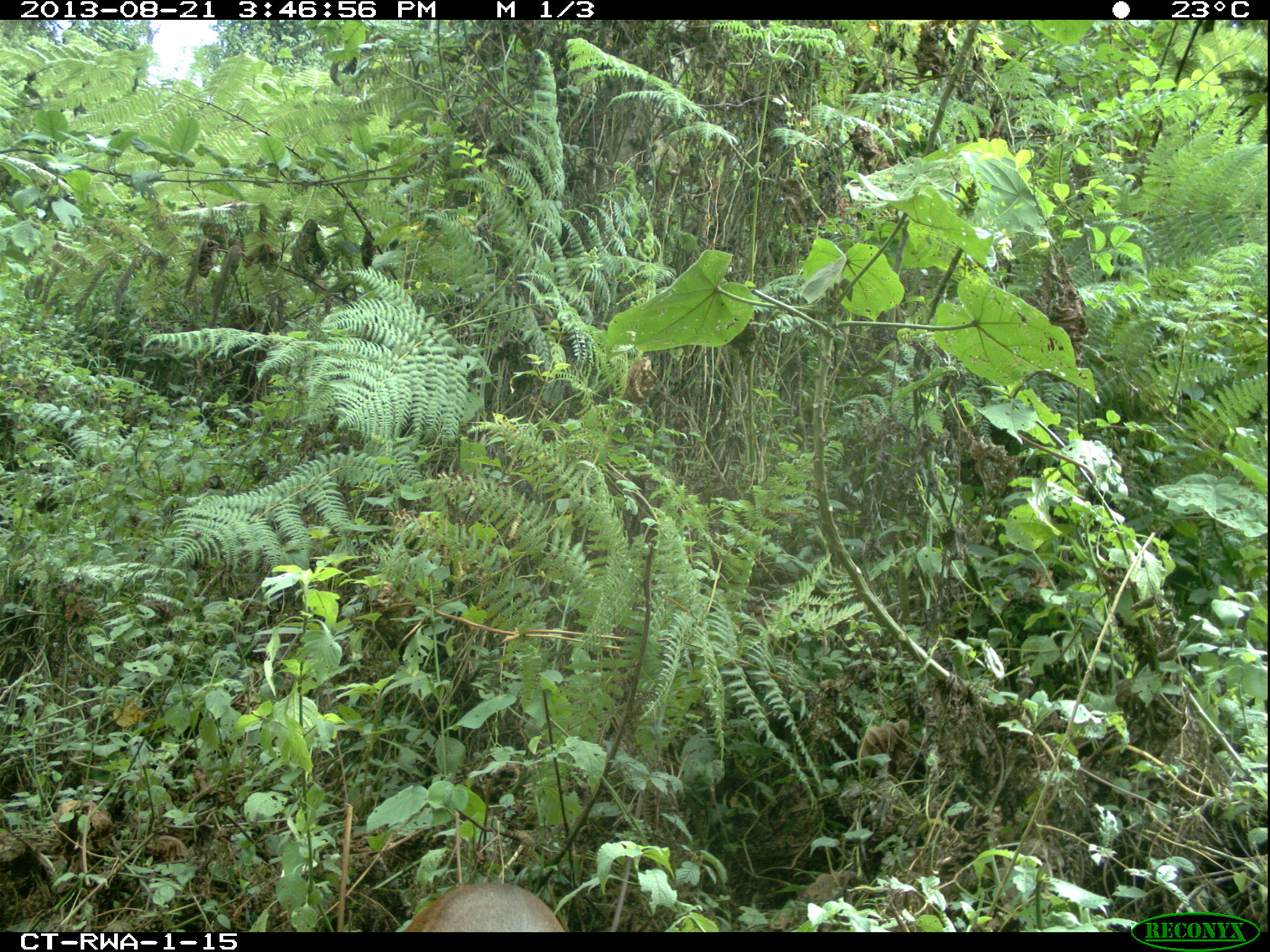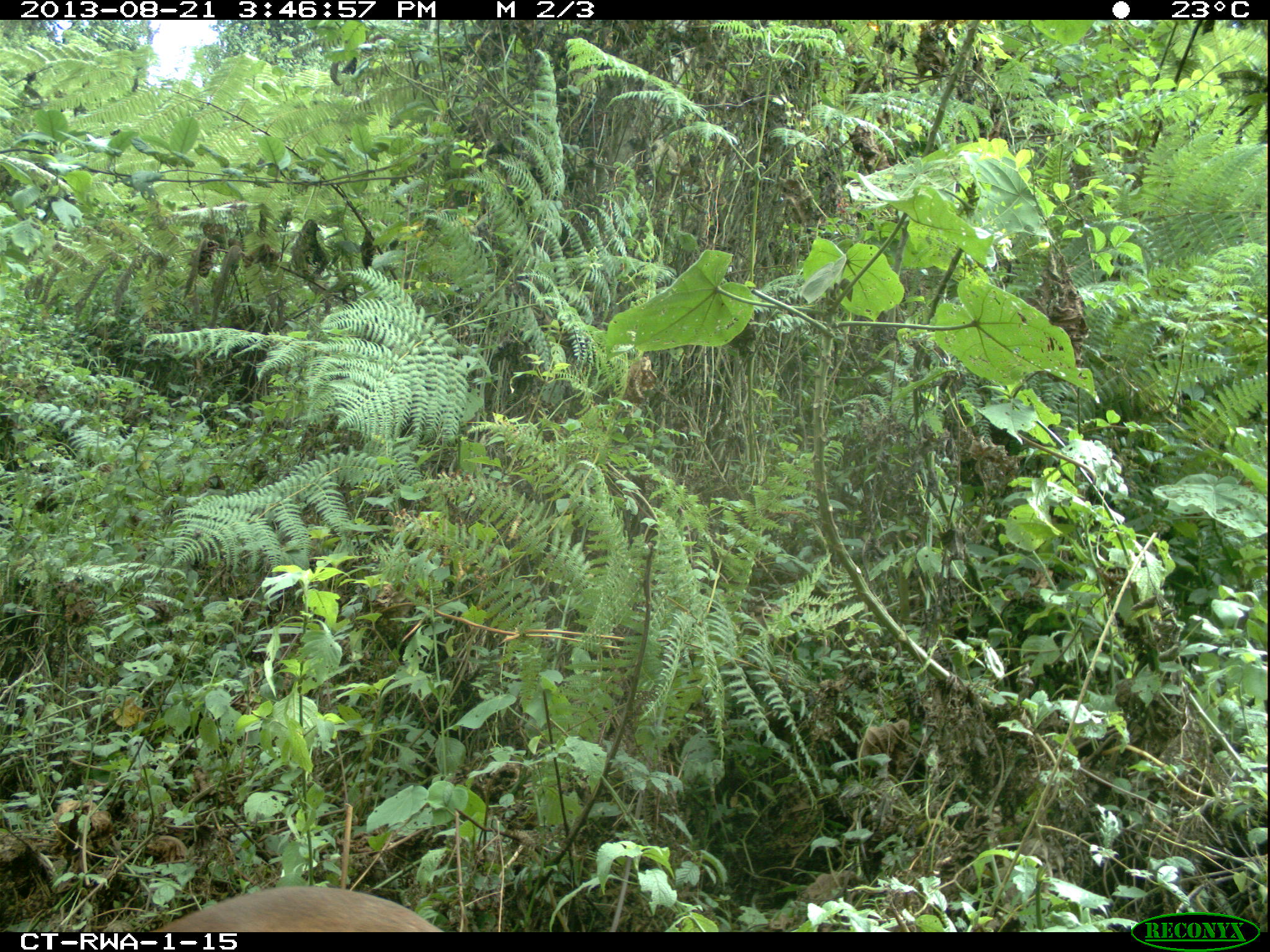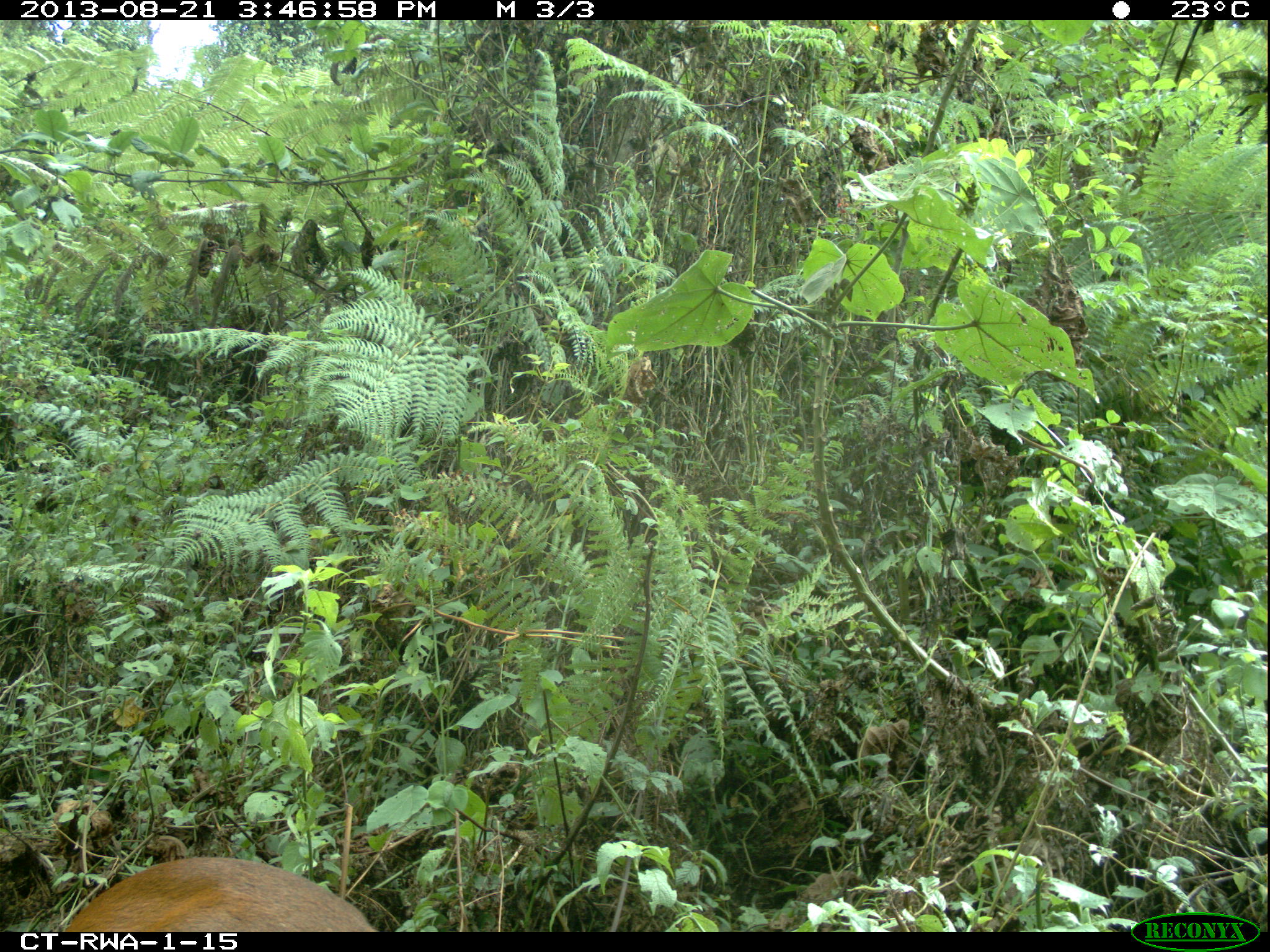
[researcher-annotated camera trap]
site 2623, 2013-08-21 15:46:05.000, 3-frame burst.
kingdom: Animalia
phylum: Chordata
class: Mammalia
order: Artiodactyla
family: Bovidae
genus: Cephalophus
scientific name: Cephalophus nigrifrons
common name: black-fronted duiker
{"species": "Cephalophus nigrifrons (black-fronted duiker)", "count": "1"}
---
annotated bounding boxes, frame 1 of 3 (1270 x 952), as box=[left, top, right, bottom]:
cephalophus nigrifrons: box=[400, 883, 564, 932]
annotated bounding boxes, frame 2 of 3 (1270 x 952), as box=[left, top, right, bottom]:
cephalophus nigrifrons: box=[150, 886, 446, 932]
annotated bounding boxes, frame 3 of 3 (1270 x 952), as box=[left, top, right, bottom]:
cephalophus nigrifrons: box=[65, 855, 377, 931]